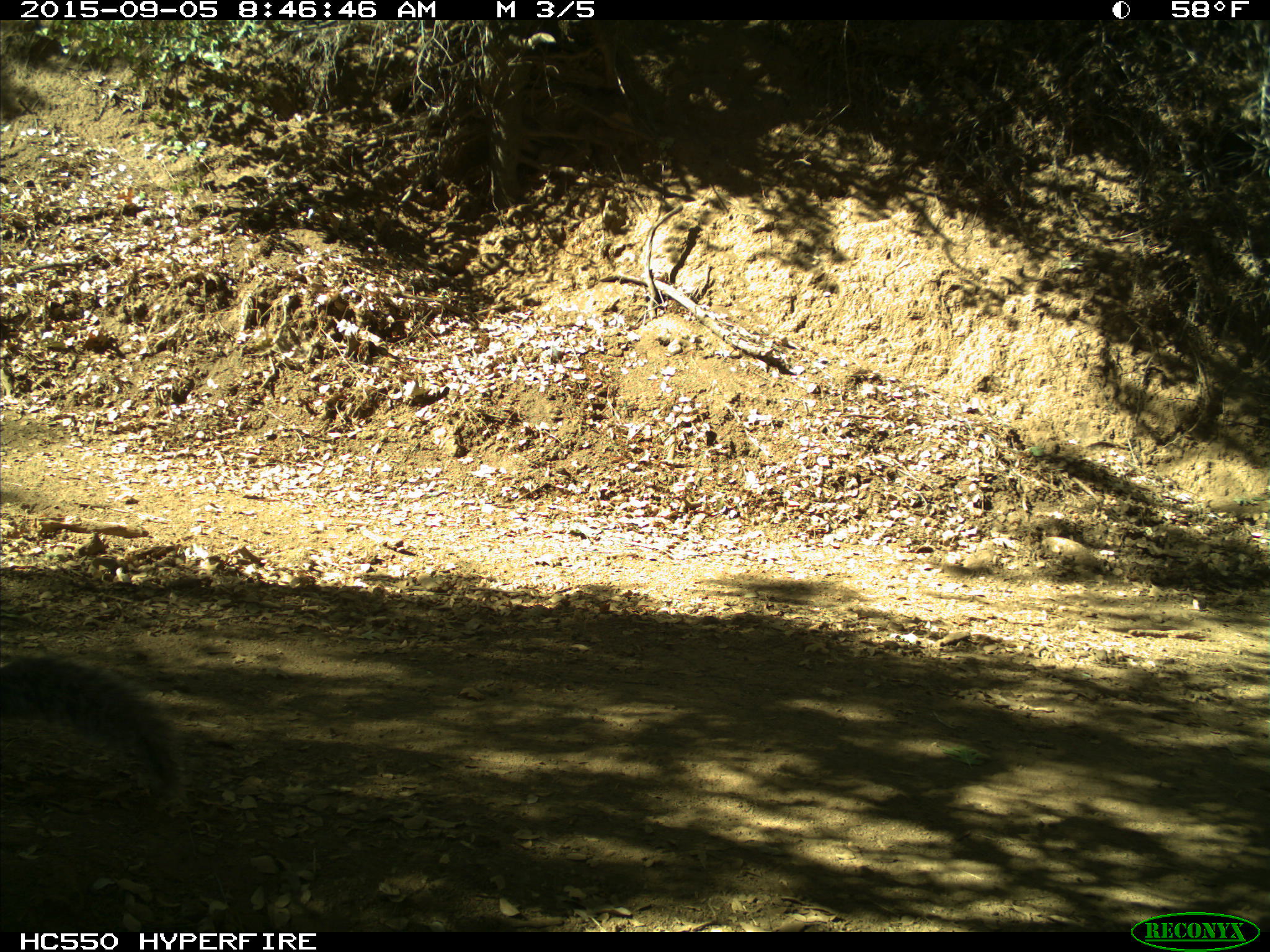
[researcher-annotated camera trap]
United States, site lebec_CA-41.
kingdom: Animalia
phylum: Chordata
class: Mammalia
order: Rodentia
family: Sciuridae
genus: Sciurus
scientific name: Sciurus carolinensis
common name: eastern gray squirrel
Sciurus carolinensis (eastern gray squirrel).